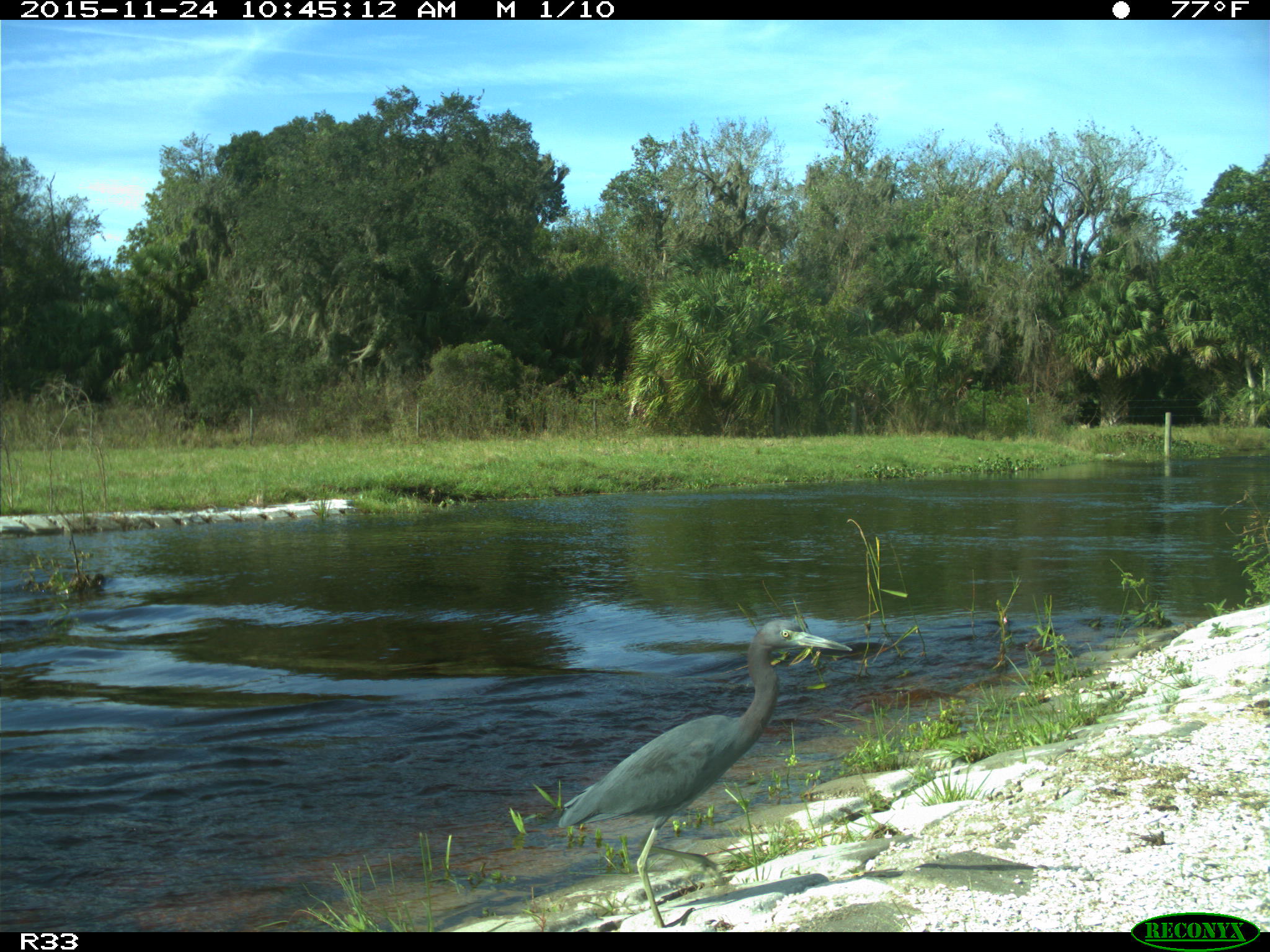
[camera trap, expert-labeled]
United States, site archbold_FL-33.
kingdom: Animalia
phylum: Chordata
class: Aves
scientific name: Aves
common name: birds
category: unidentified bird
Unidentified bird (birds) (Aves).